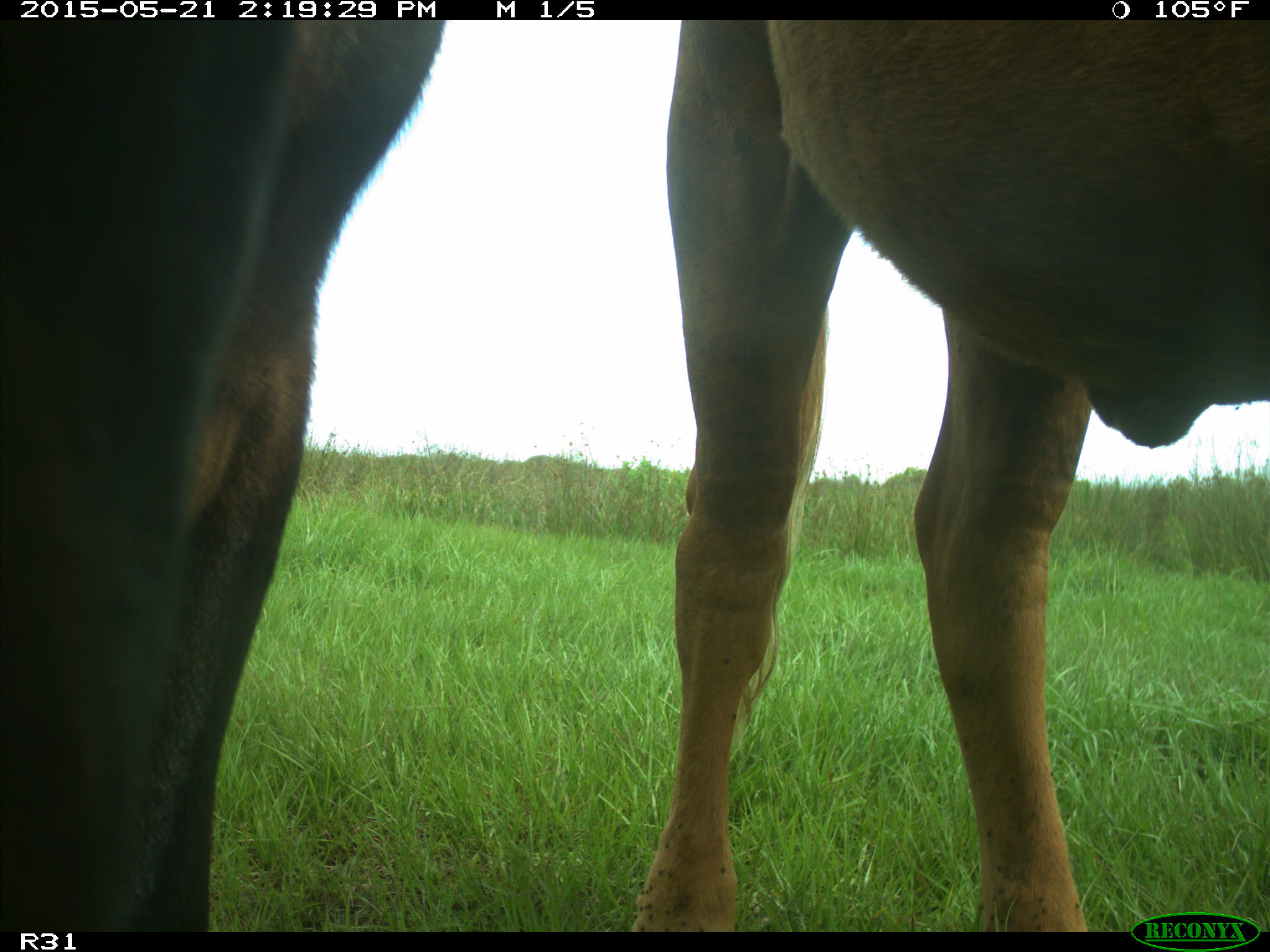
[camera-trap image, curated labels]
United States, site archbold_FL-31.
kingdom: Animalia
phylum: Chordata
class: Mammalia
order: Artiodactyla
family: Bovidae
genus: Bos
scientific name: Bos taurus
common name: domestic cow